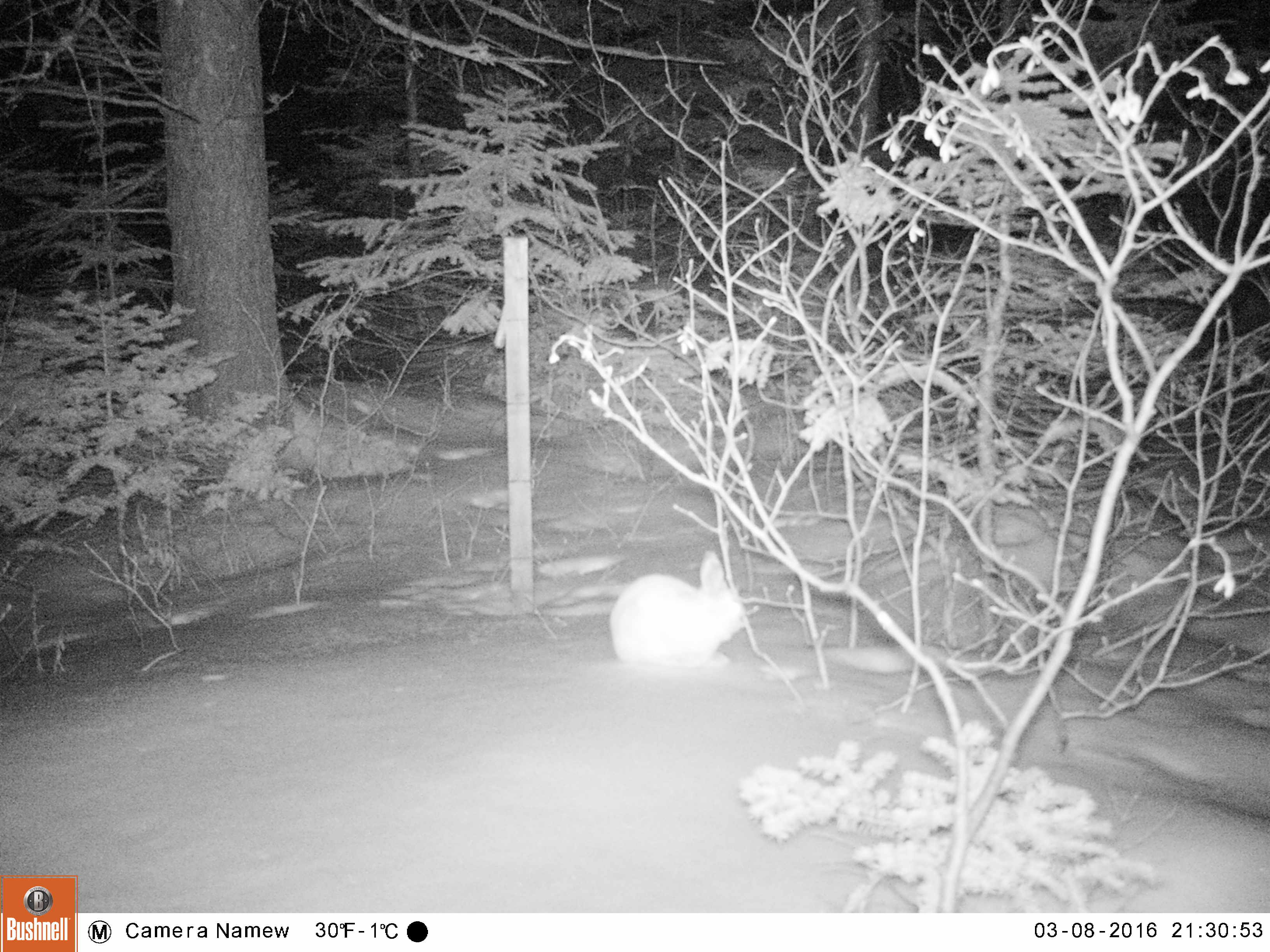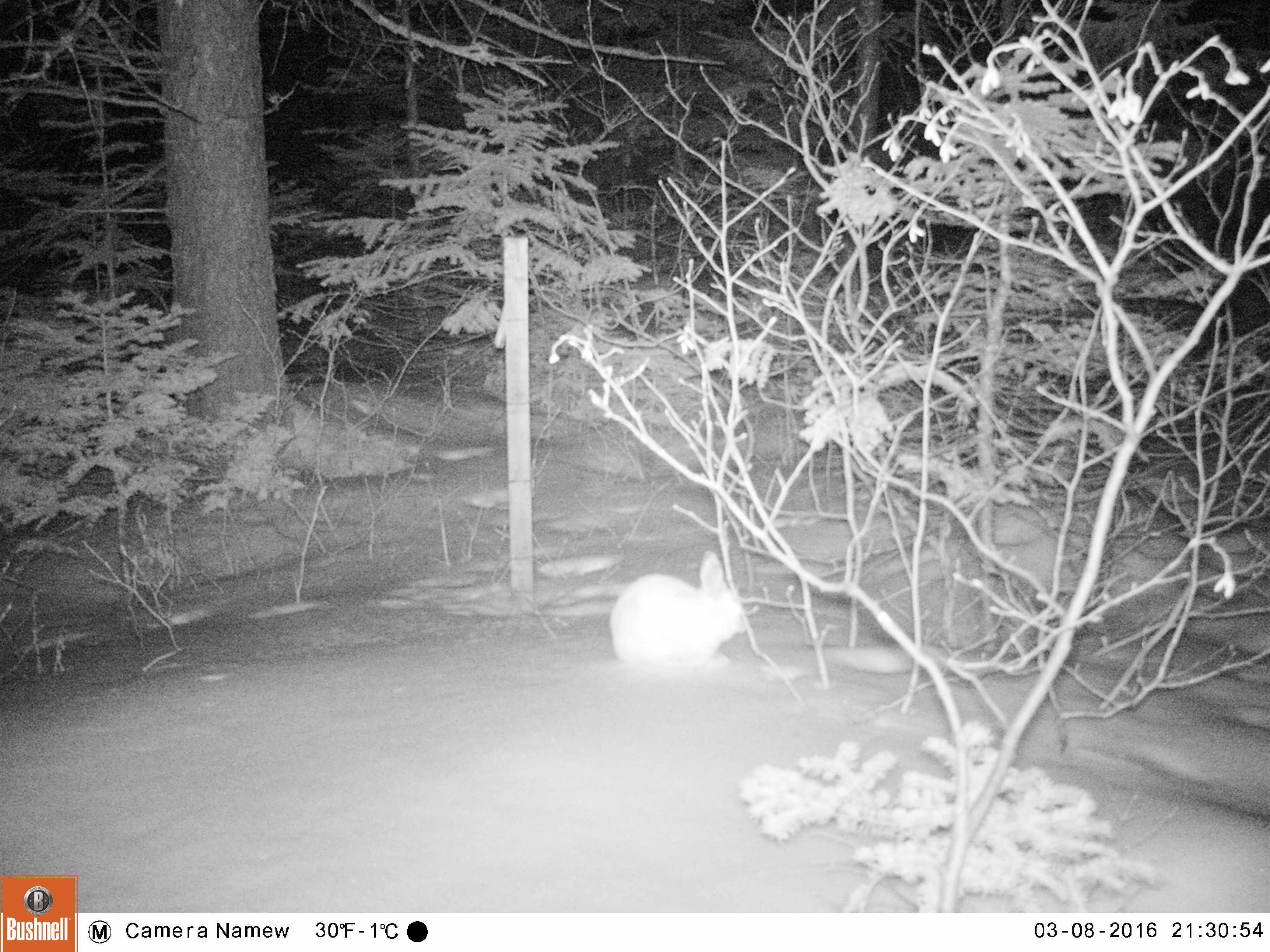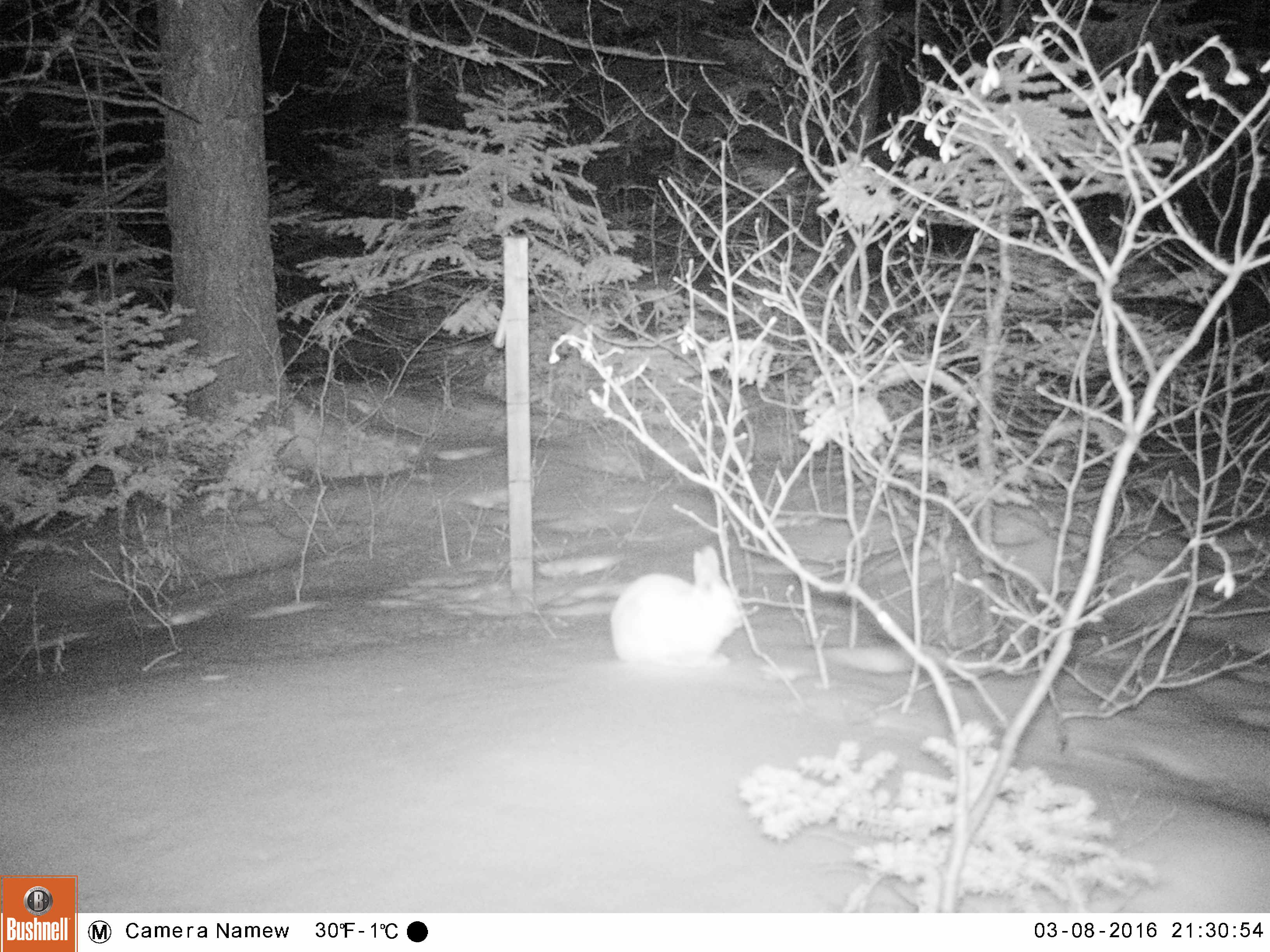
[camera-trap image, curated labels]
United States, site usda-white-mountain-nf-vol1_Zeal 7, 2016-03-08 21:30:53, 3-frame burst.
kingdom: Animalia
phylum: Chordata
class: Mammalia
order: Lagomorpha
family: Leporidae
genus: Lepus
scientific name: Lepus americanus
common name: snowshoe hare